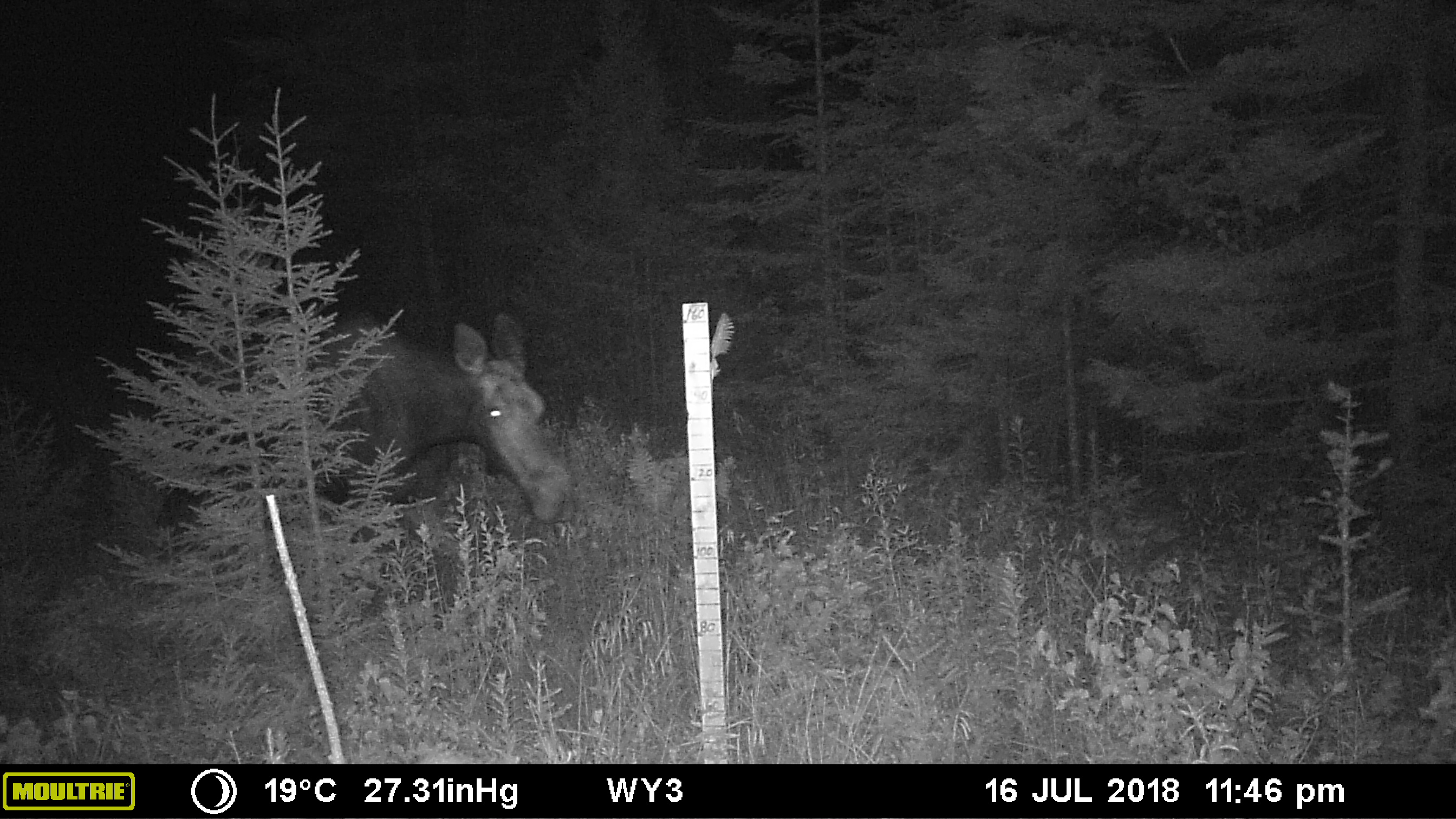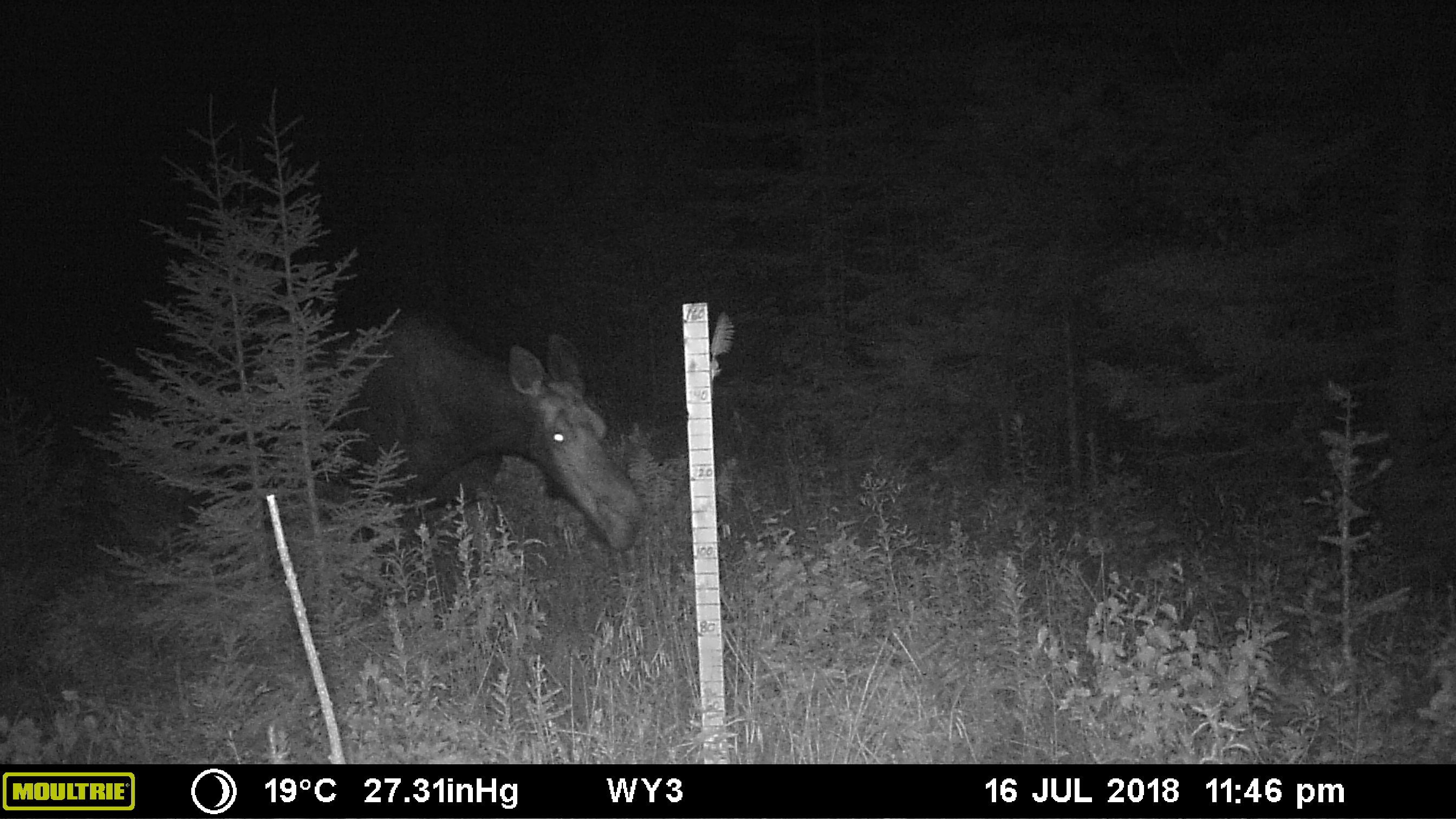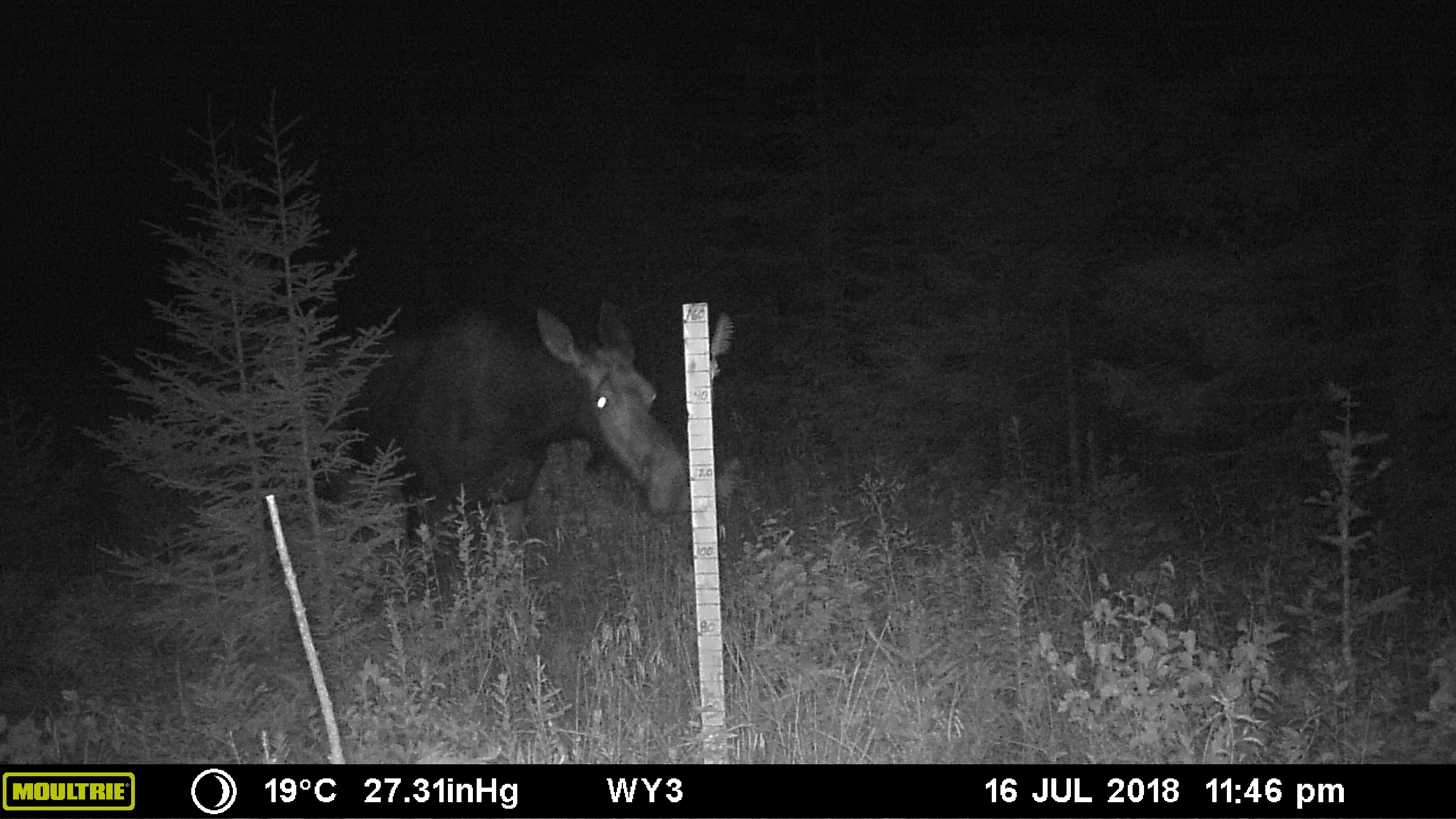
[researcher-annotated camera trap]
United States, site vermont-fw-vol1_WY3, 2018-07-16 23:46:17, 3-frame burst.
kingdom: Animalia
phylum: Chordata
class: Mammalia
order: Artiodactyla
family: Cervidae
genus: Alces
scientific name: Alces alces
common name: moose